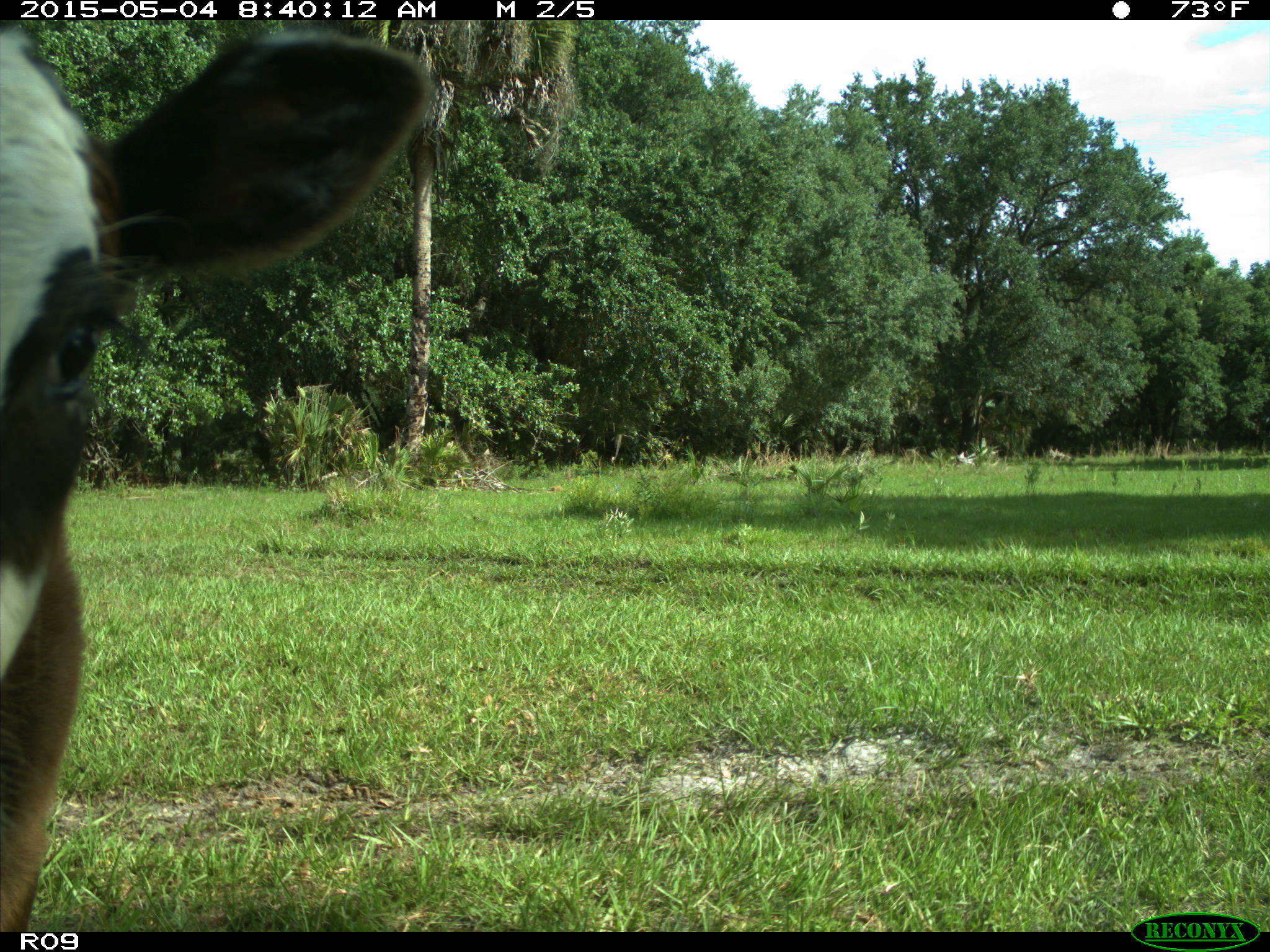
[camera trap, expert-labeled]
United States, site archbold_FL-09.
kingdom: Animalia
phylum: Chordata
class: Mammalia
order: Artiodactyla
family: Bovidae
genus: Bos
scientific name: Bos taurus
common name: domestic cow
Bos taurus (domestic cow).